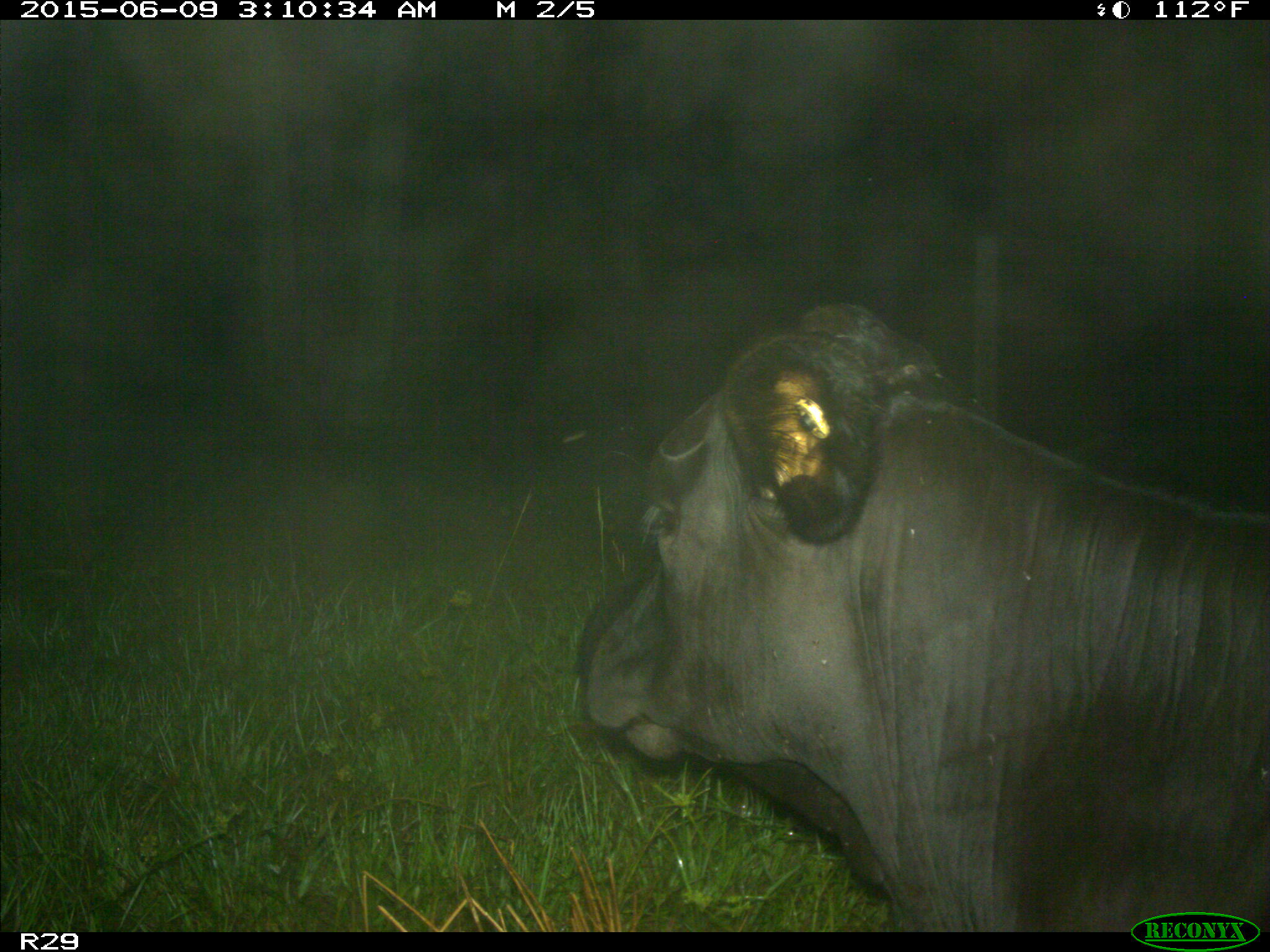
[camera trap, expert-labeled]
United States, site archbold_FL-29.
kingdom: Animalia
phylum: Chordata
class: Mammalia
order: Artiodactyla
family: Bovidae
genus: Bos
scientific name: Bos taurus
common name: domestic cow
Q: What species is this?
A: Bos taurus (domestic cow).